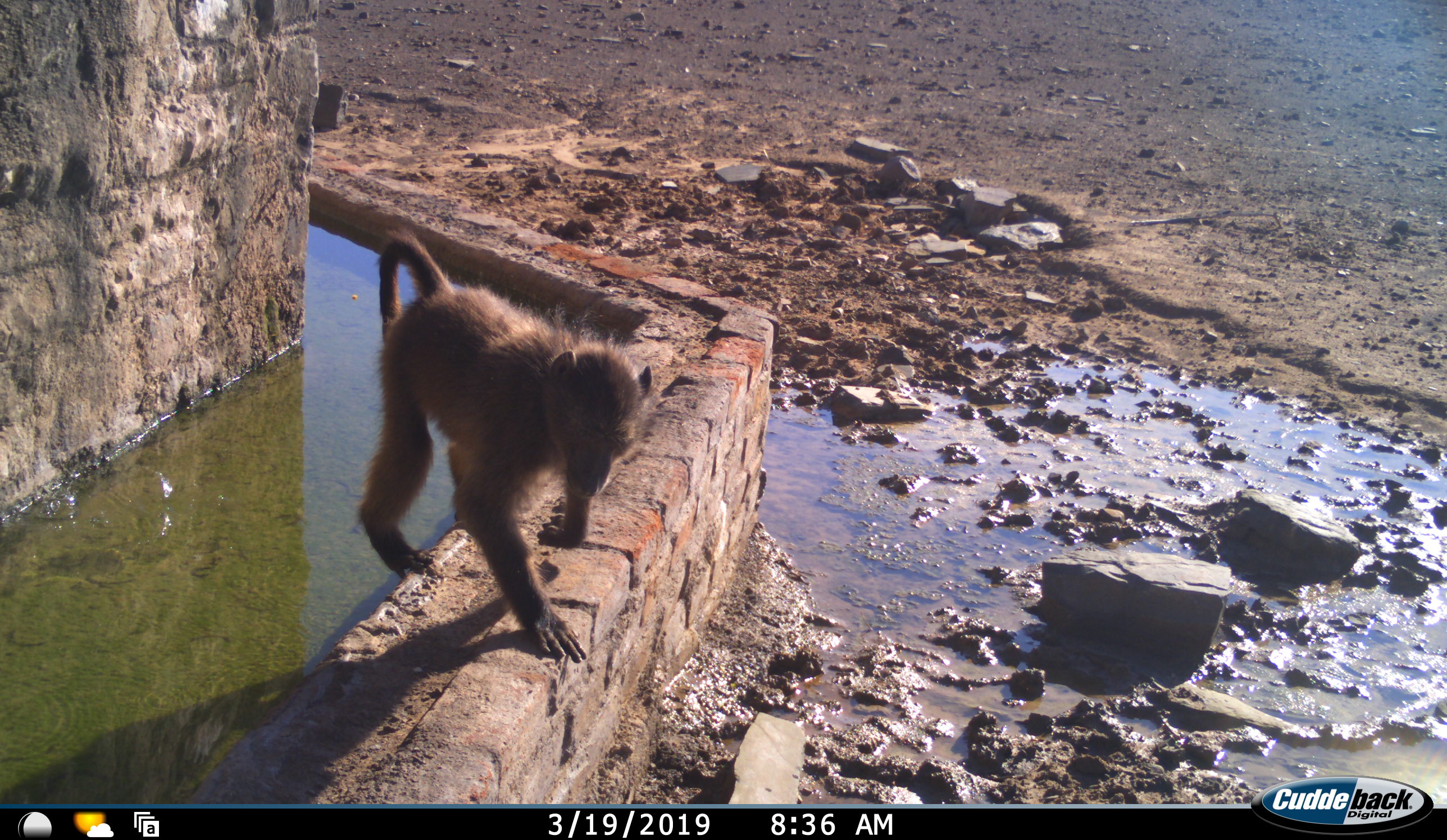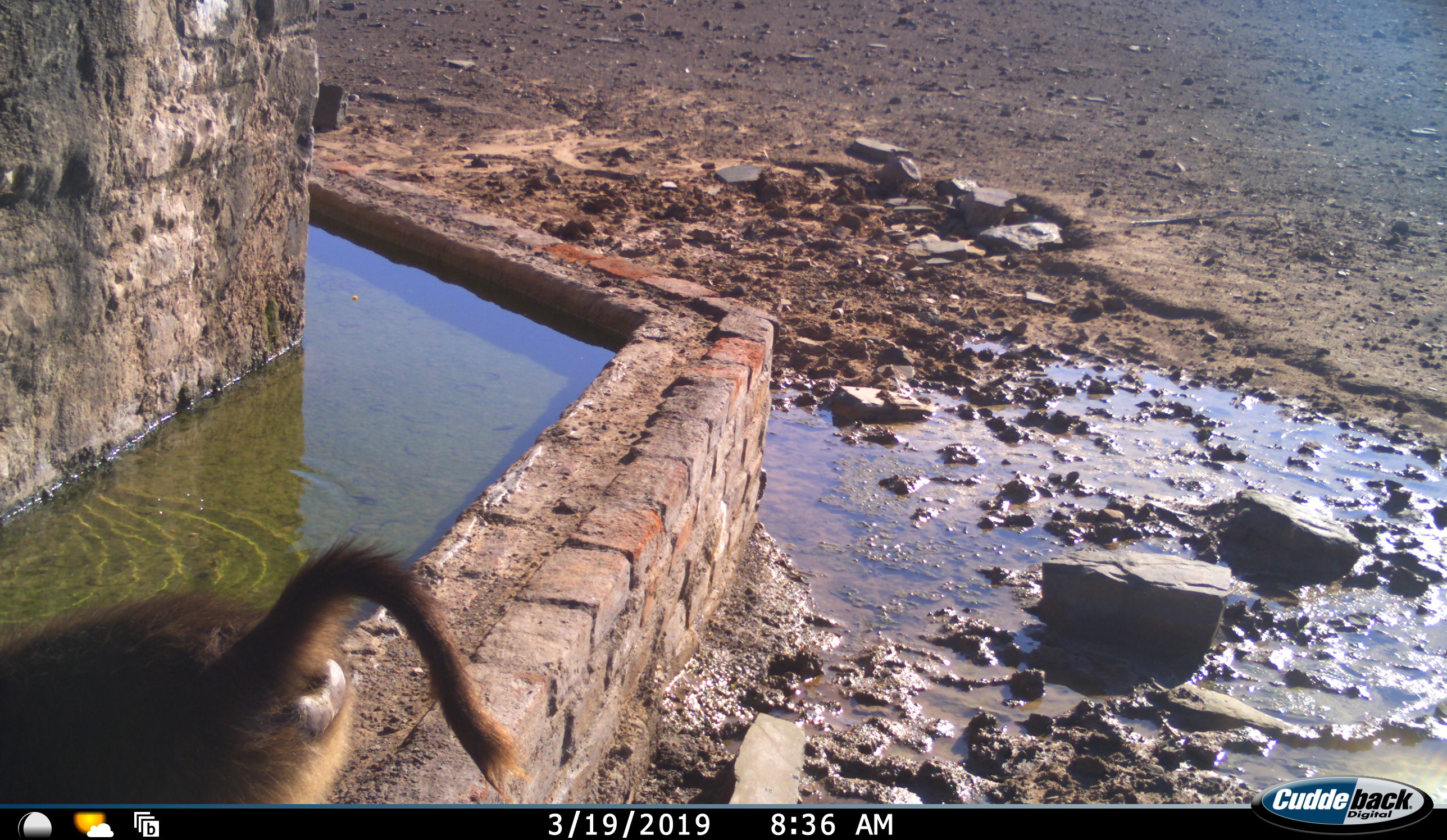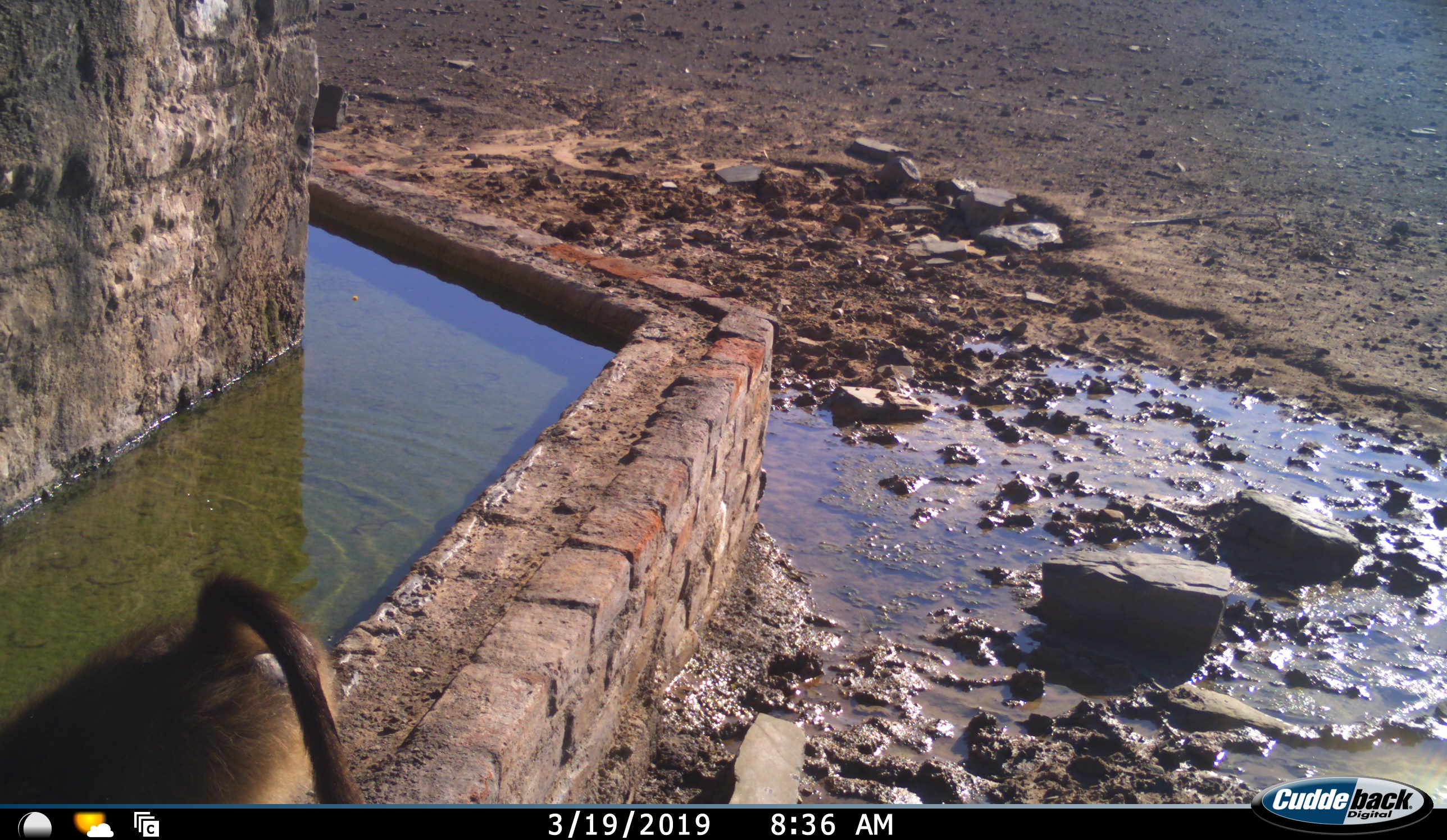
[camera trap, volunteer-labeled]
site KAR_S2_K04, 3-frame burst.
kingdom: Animalia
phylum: Chordata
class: Mammalia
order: Primates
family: Cercopithecidae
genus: Papio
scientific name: Papio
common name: baboon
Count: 1.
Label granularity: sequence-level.